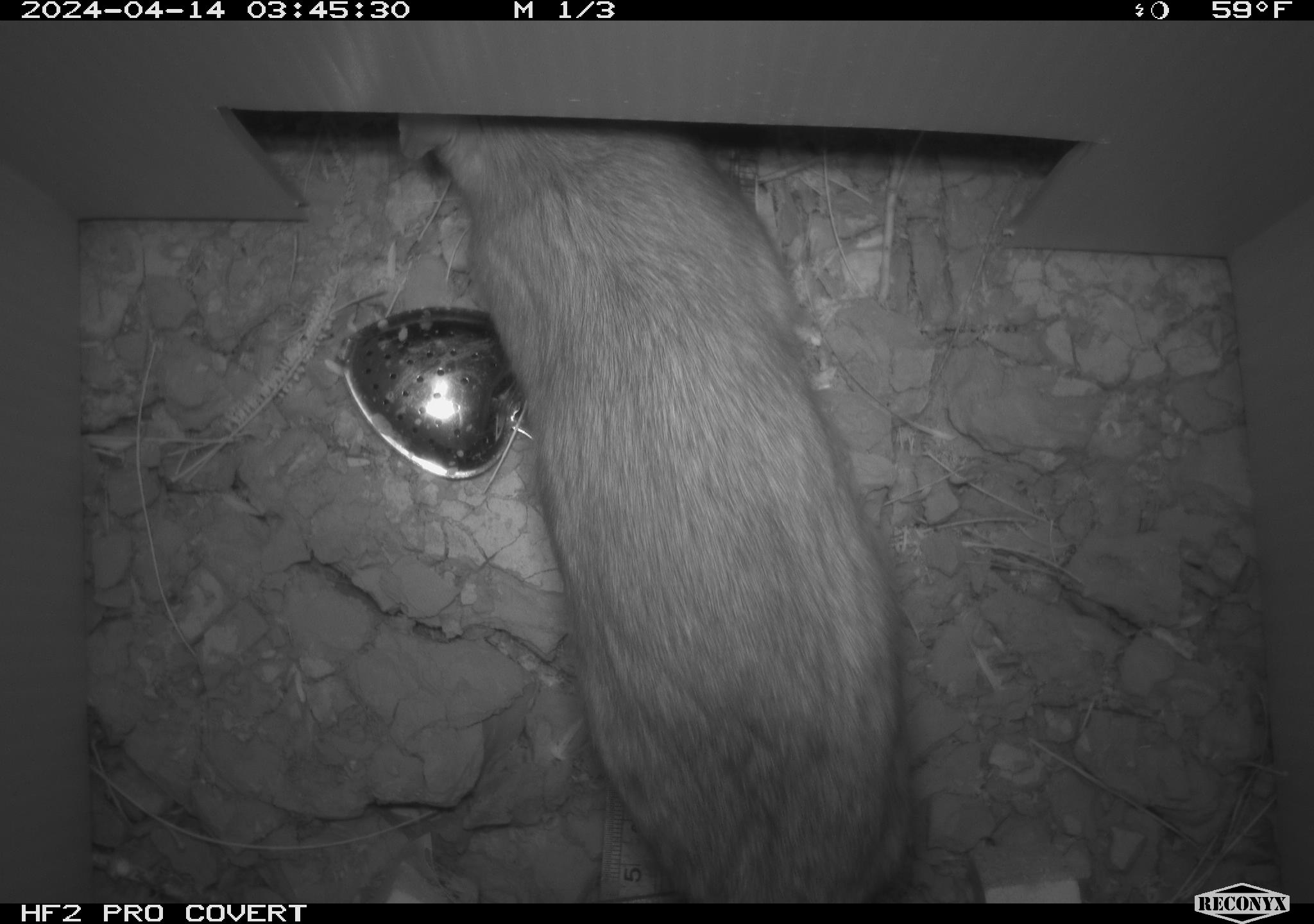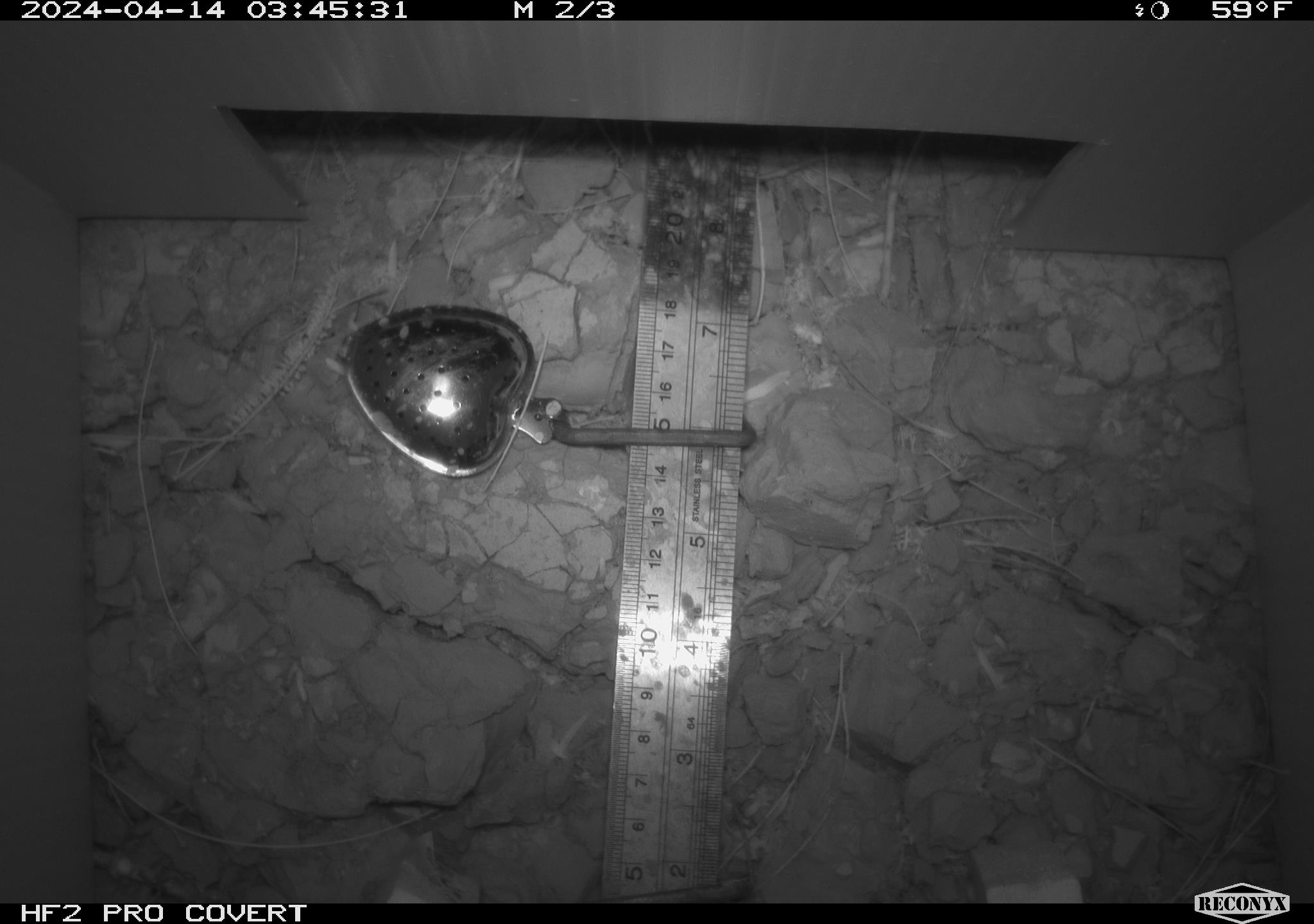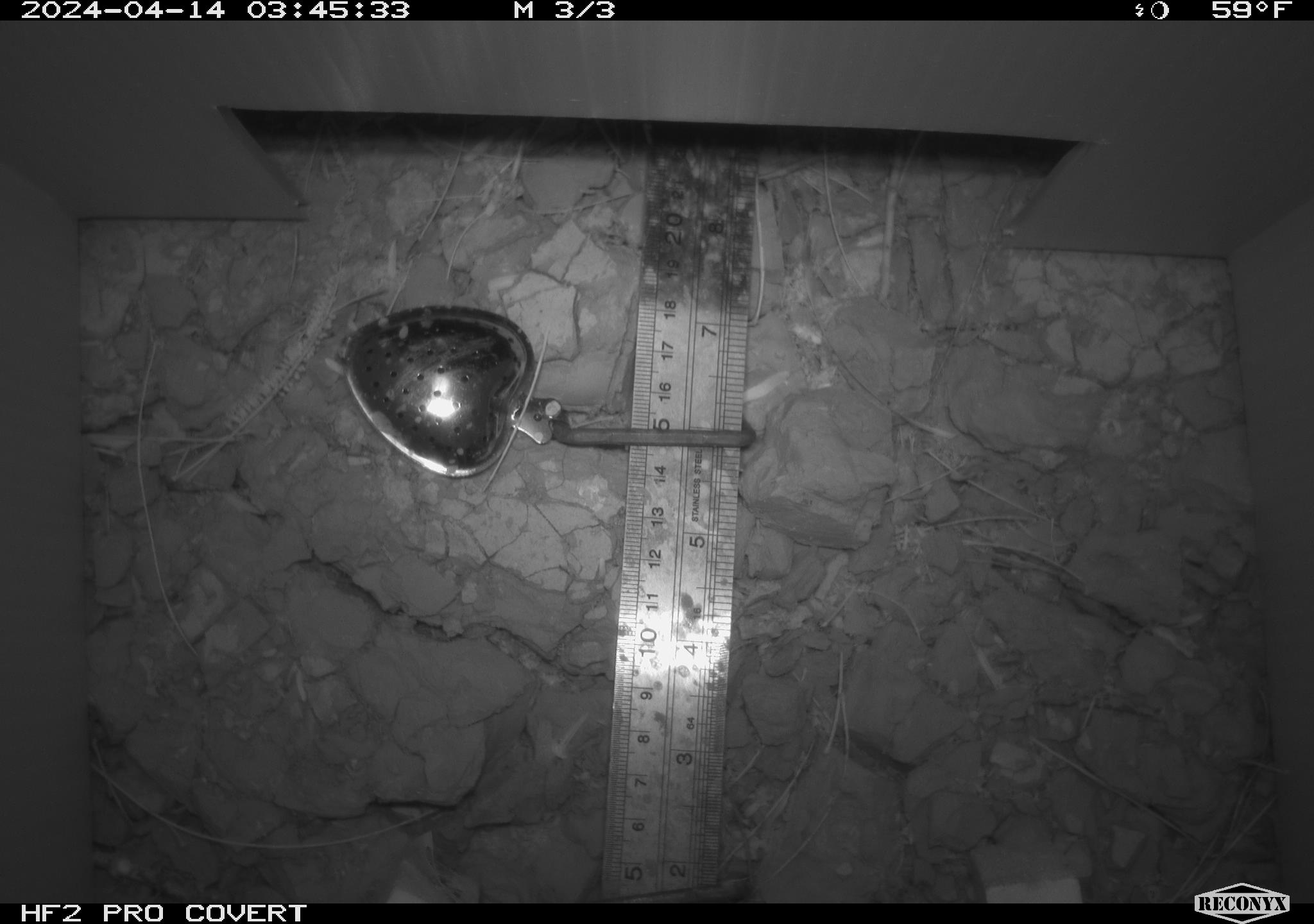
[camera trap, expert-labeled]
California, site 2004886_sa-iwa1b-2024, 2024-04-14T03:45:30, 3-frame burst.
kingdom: Animalia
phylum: Chordata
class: Mammalia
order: Rodentia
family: Cricetidae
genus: Neotoma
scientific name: Neotoma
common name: pack rat or woodrat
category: neotoma species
Neotoma species (pack rat or woodrat) (Neotoma).